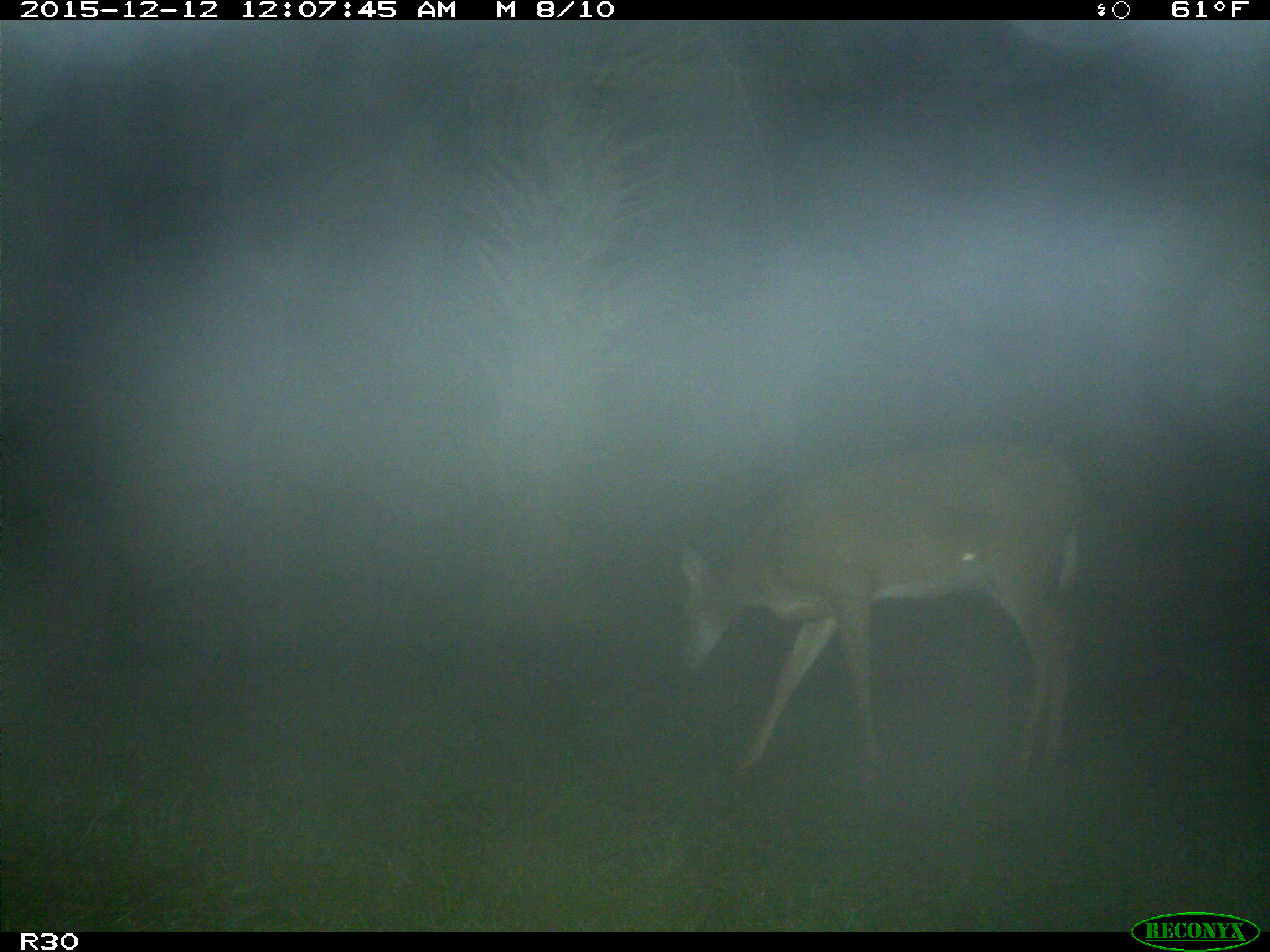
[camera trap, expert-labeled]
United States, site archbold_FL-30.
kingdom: Animalia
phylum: Chordata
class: Mammalia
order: Artiodactyla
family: Cervidae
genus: Odocoileus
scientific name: Odocoileus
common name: deer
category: unidentified deer